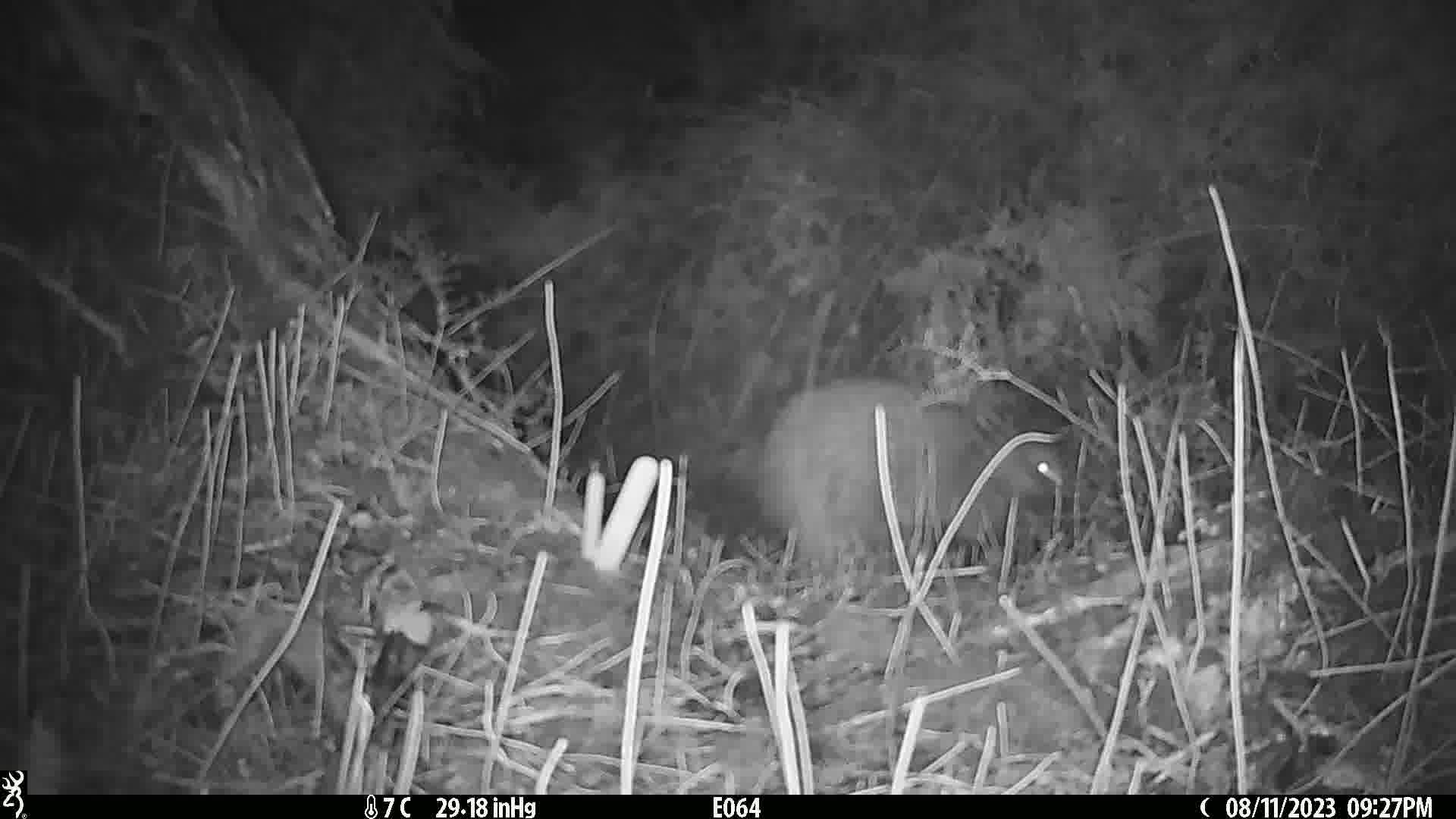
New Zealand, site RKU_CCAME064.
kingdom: Animalia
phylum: Chordata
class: Aves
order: Apterygiformes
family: Apterygidae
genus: Apteryx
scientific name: Apteryx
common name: kiwi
Kiwi (Apteryx).